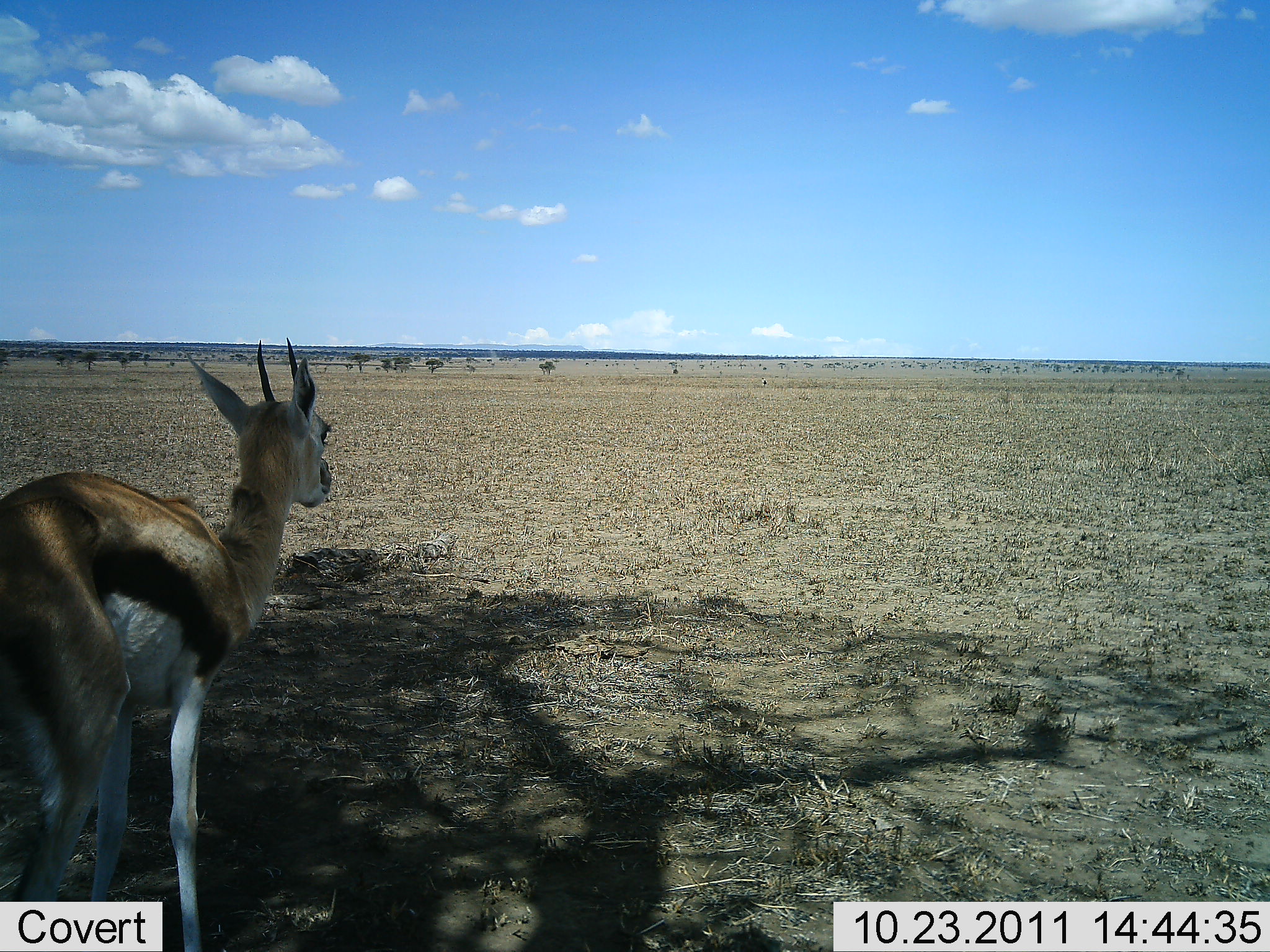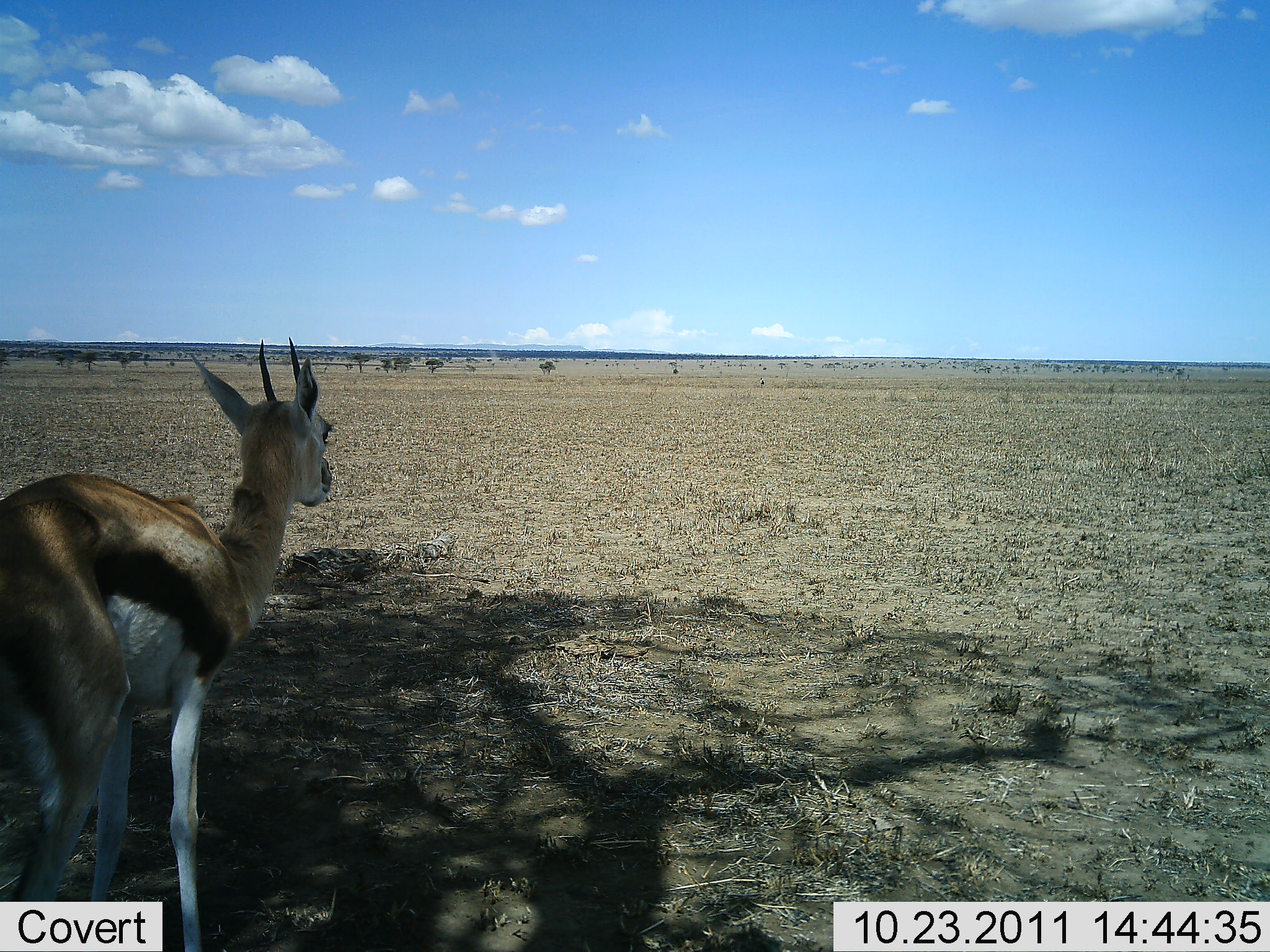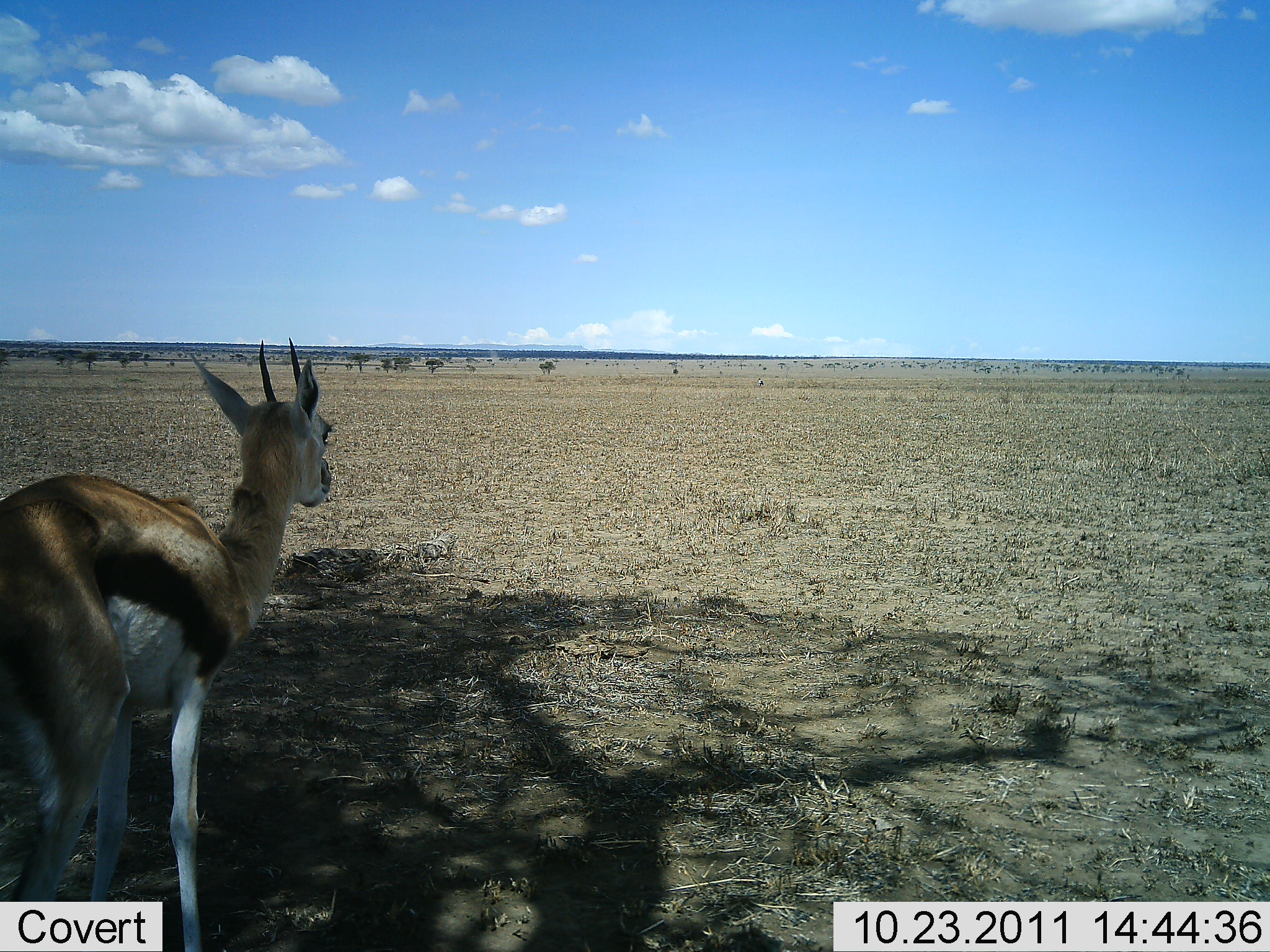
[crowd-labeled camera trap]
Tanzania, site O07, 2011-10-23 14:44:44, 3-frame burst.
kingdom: Animalia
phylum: Chordata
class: Mammalia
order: Artiodactyla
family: Bovidae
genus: Eudorcas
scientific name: Eudorcas thomsonii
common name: thomson's gazelle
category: gazellethomsons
Gazellethomsons (thomson's gazelle) (Eudorcas thomsonii), count 1. Behavior (volunteer vote fractions): standing 100%, resting 0%, moving 0%, interacting 0%. Young present (vote fraction): 0%. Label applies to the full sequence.